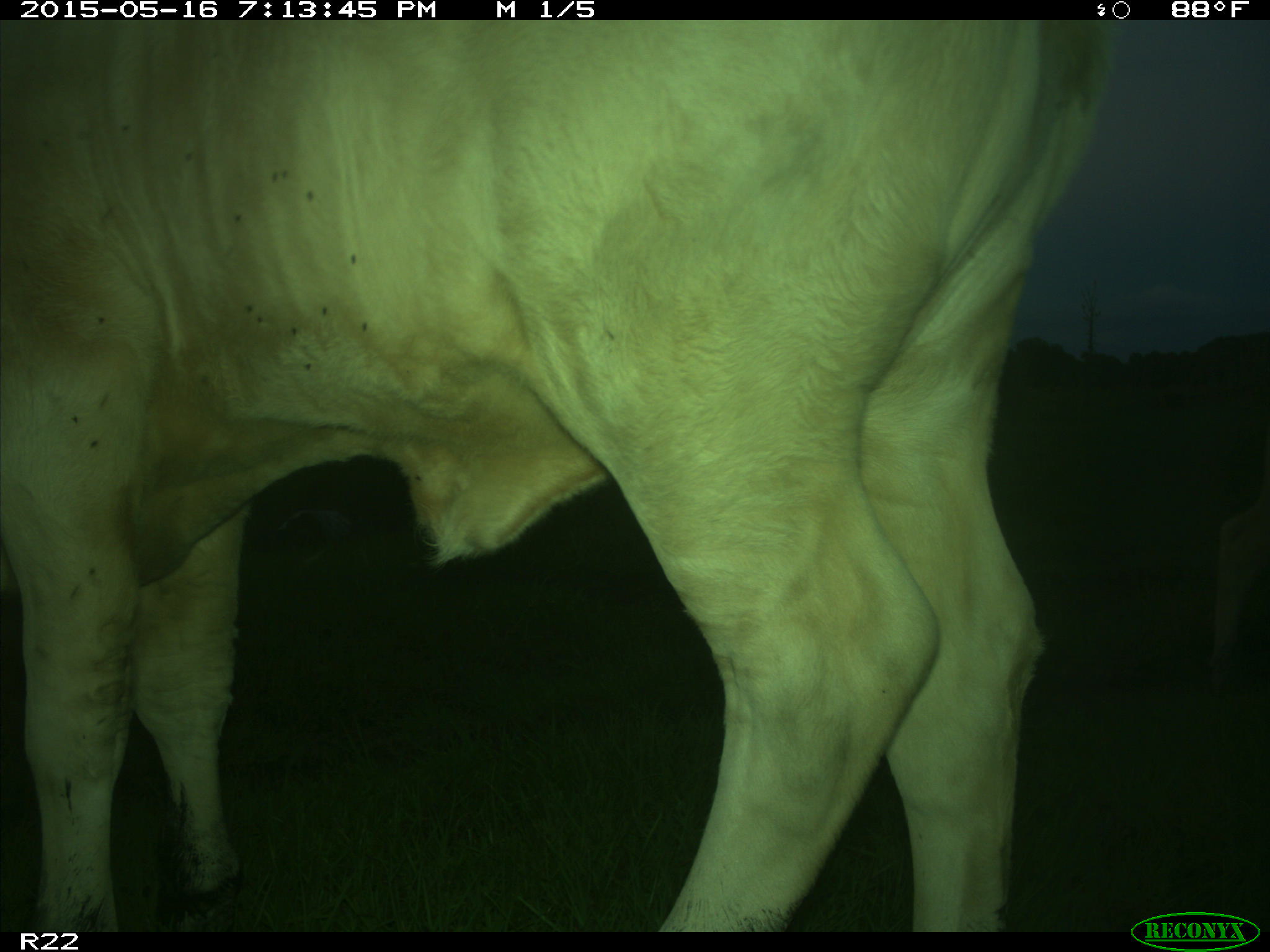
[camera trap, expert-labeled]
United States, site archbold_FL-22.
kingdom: Animalia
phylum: Chordata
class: Mammalia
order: Artiodactyla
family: Bovidae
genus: Bos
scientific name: Bos taurus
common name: domestic cow